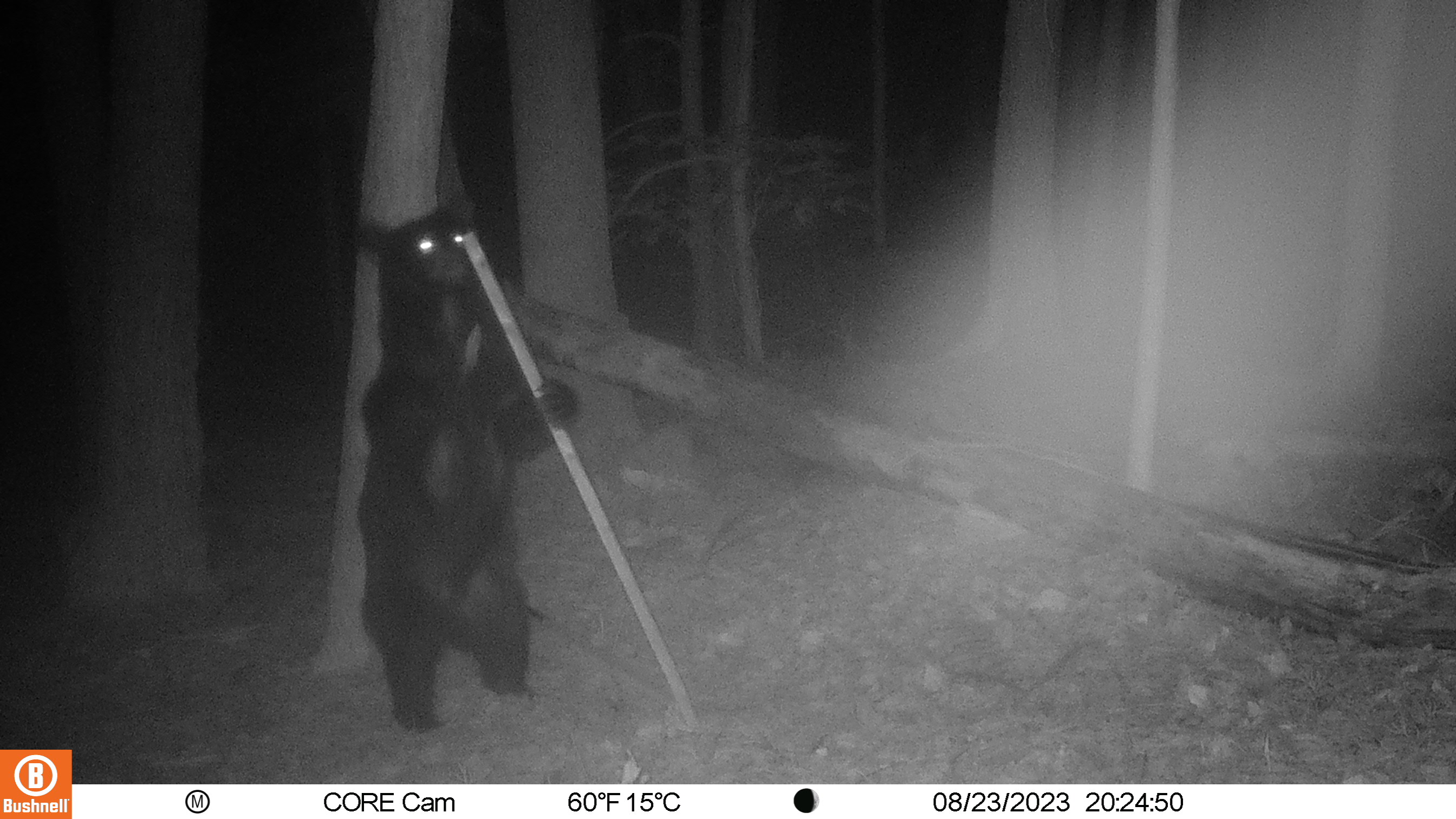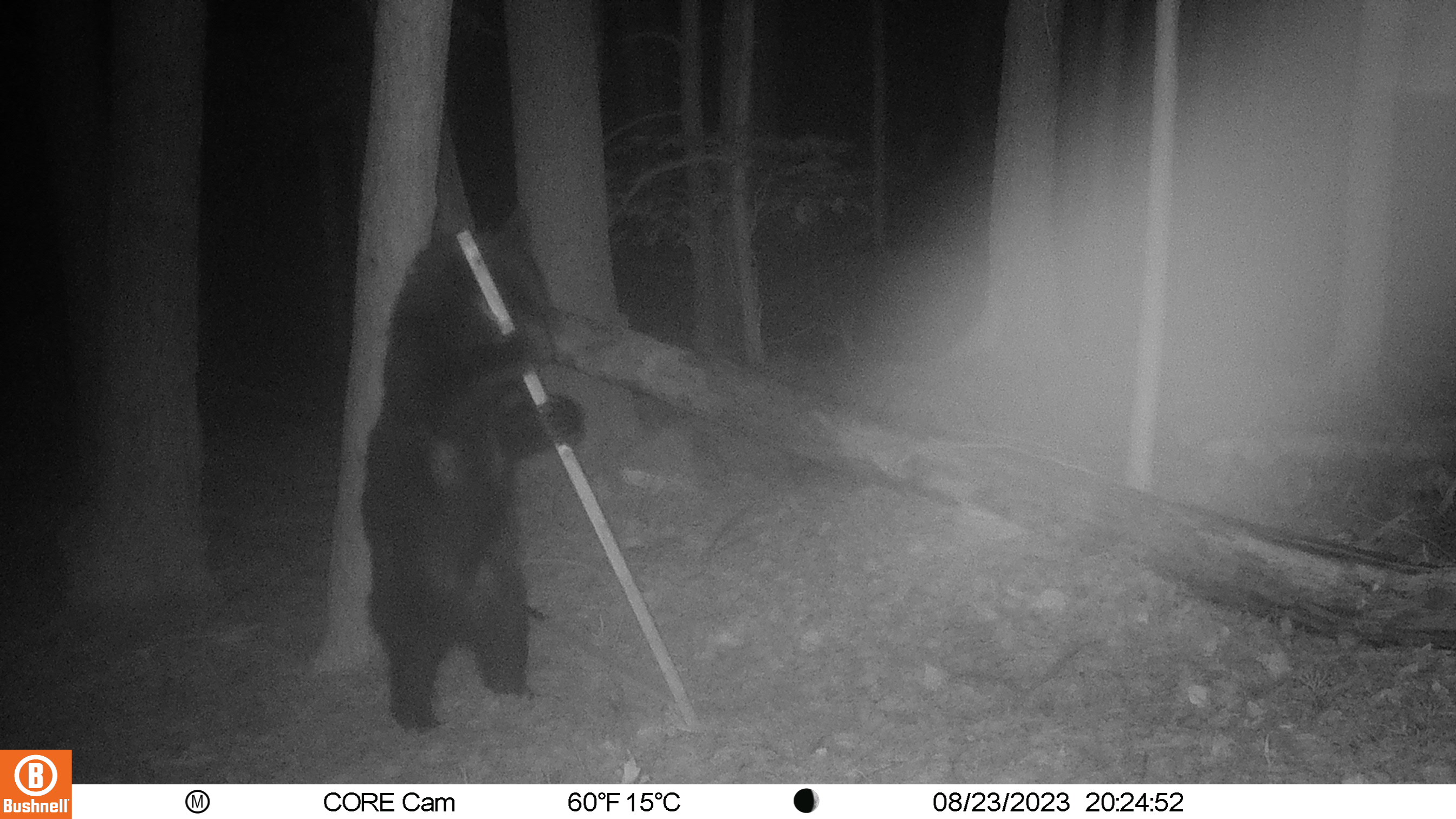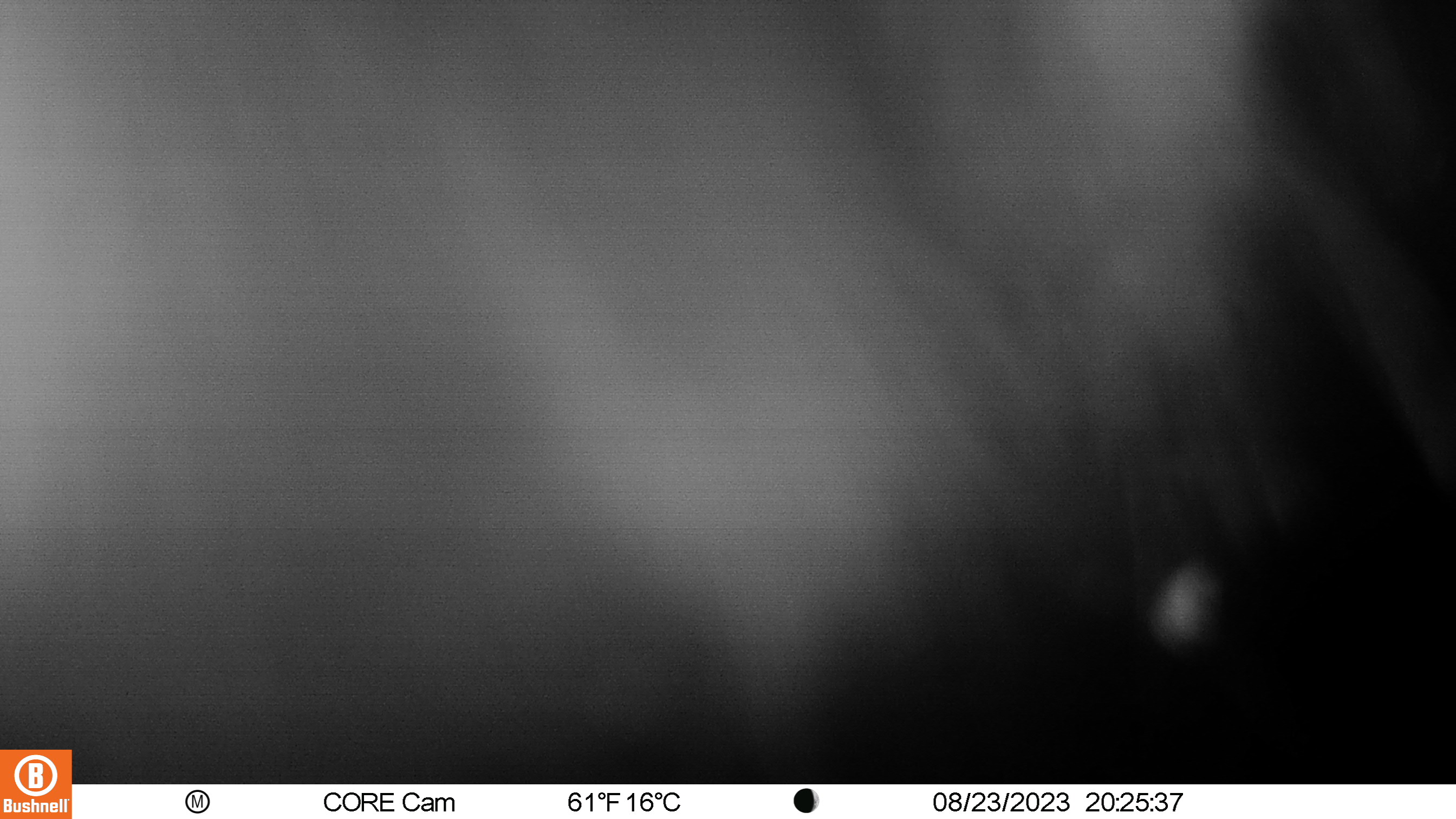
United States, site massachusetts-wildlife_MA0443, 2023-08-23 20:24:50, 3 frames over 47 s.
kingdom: Animalia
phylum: Chordata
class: Mammalia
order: Carnivora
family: Ursidae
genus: Ursus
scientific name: Ursus americanus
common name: black bear